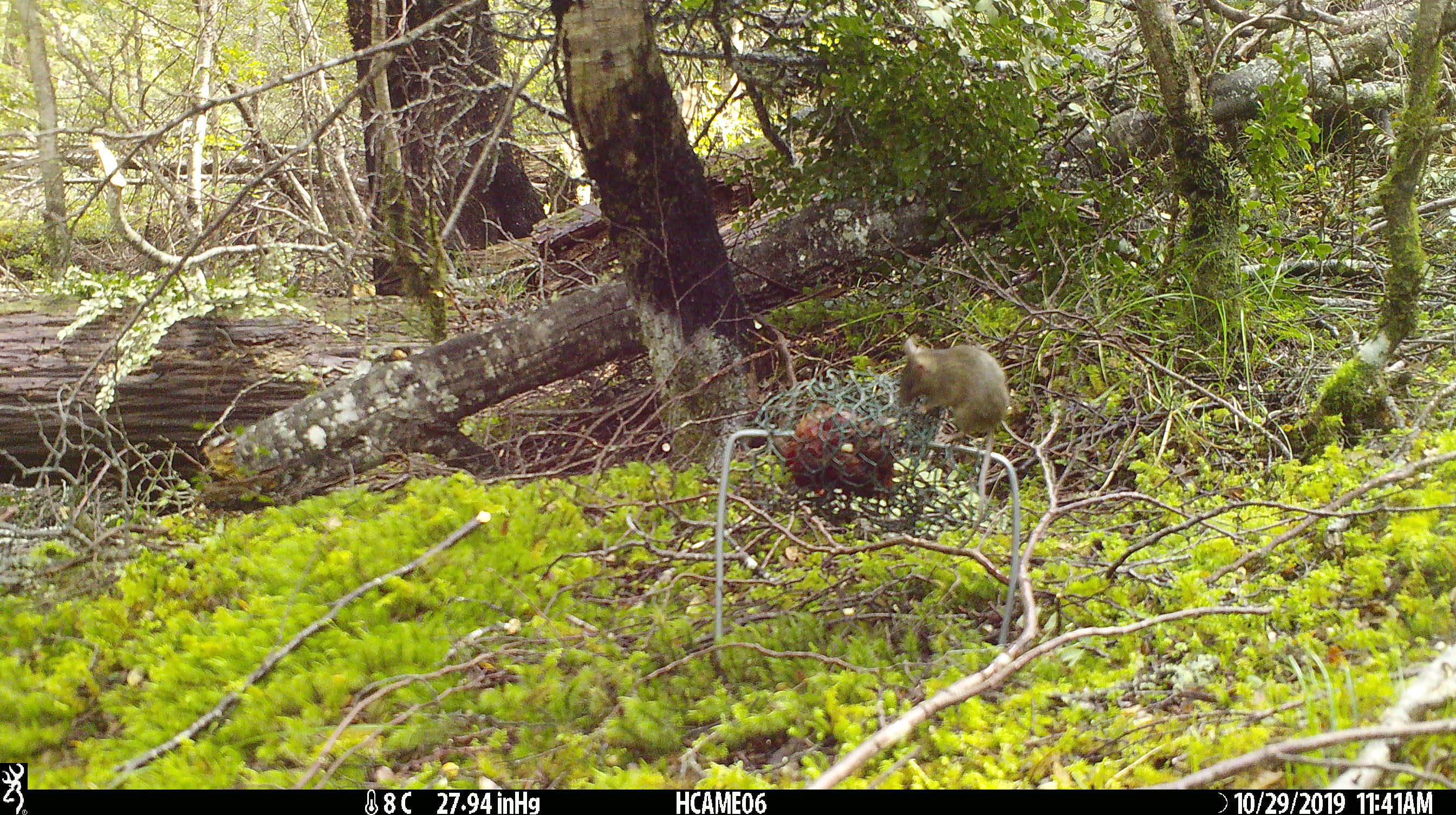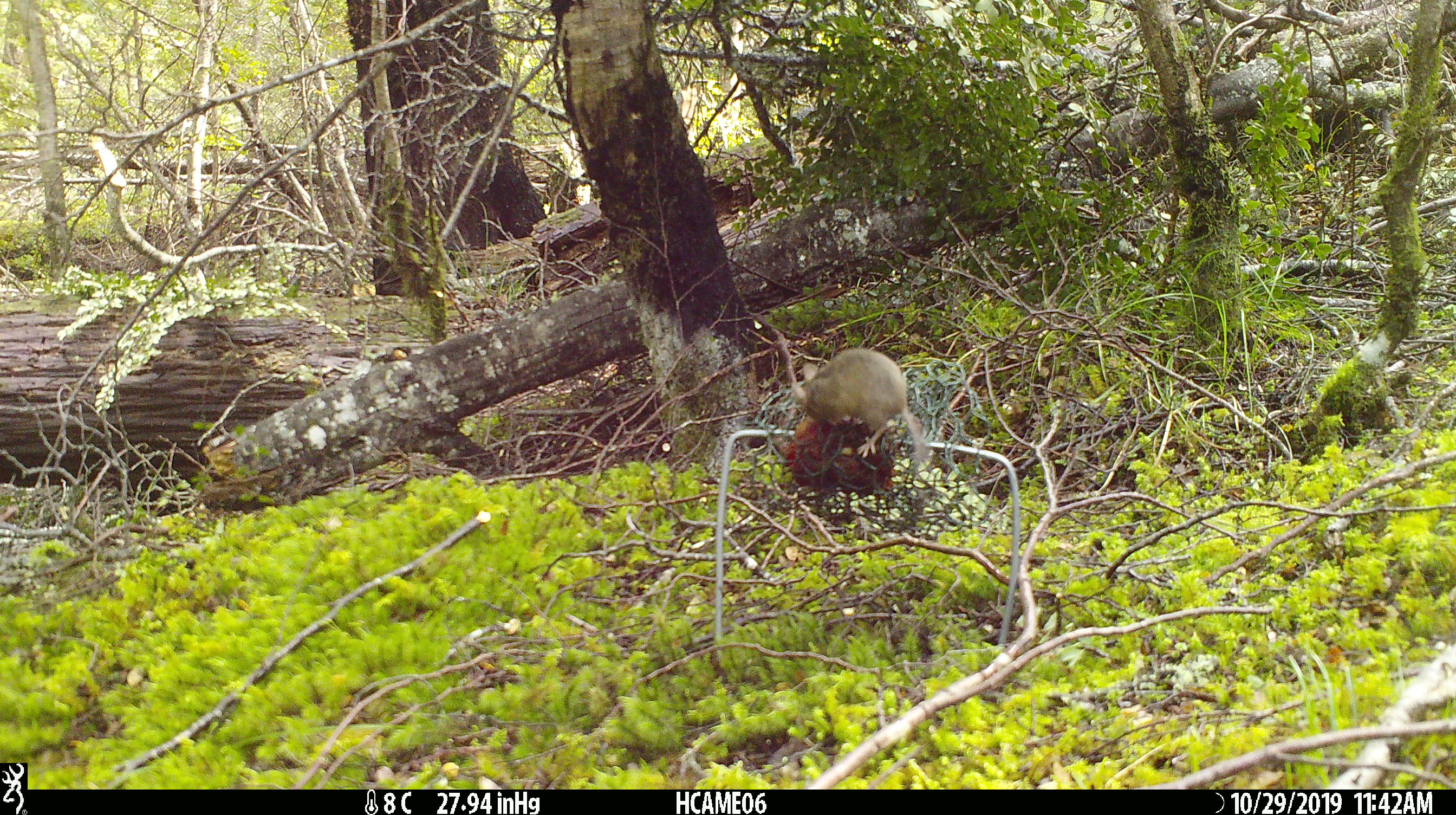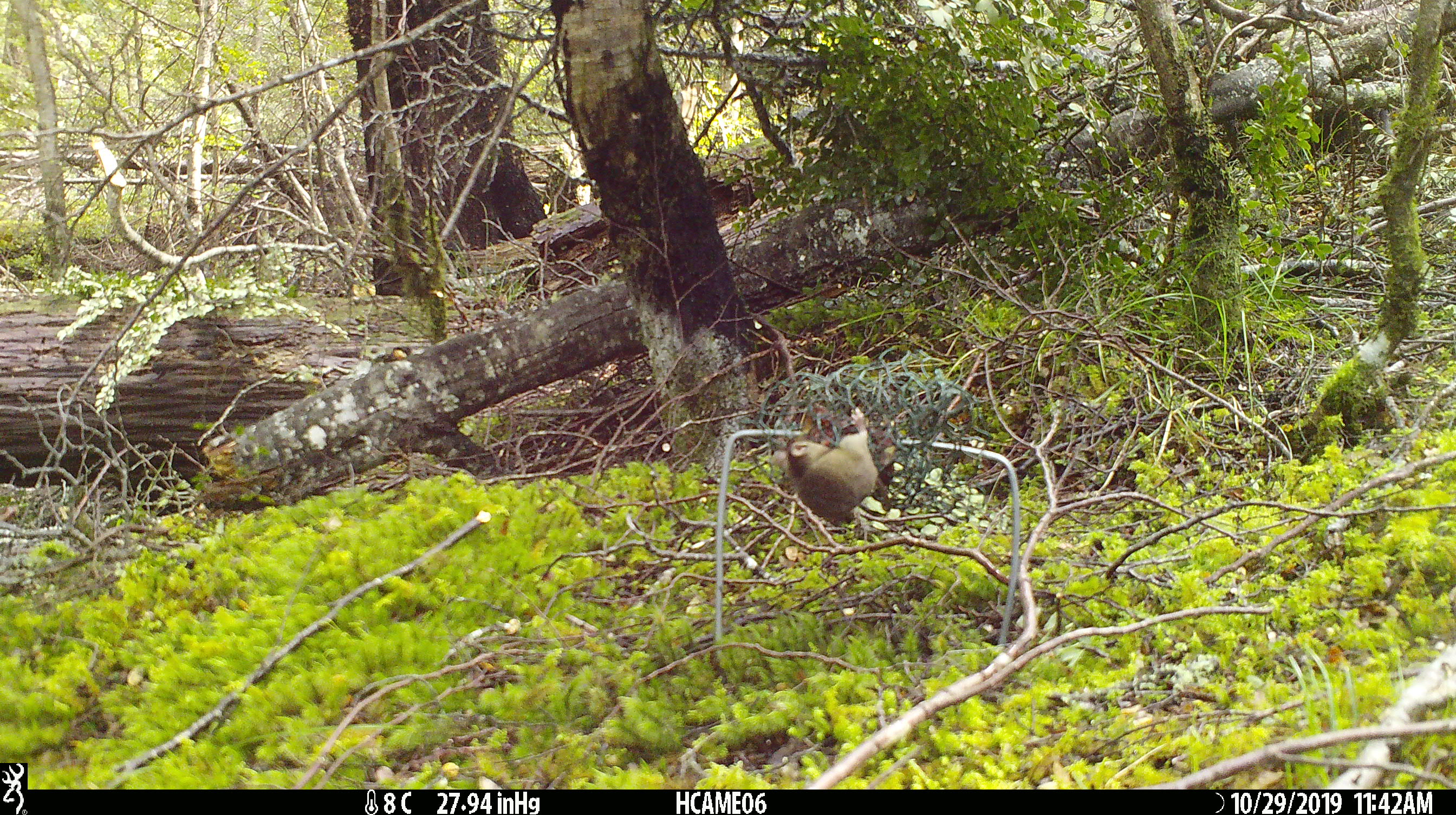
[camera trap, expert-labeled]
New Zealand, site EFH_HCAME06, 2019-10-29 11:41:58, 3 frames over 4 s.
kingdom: Animalia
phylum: Chordata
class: Mammalia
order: Rodentia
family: Muridae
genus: Mus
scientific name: Mus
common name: mouse